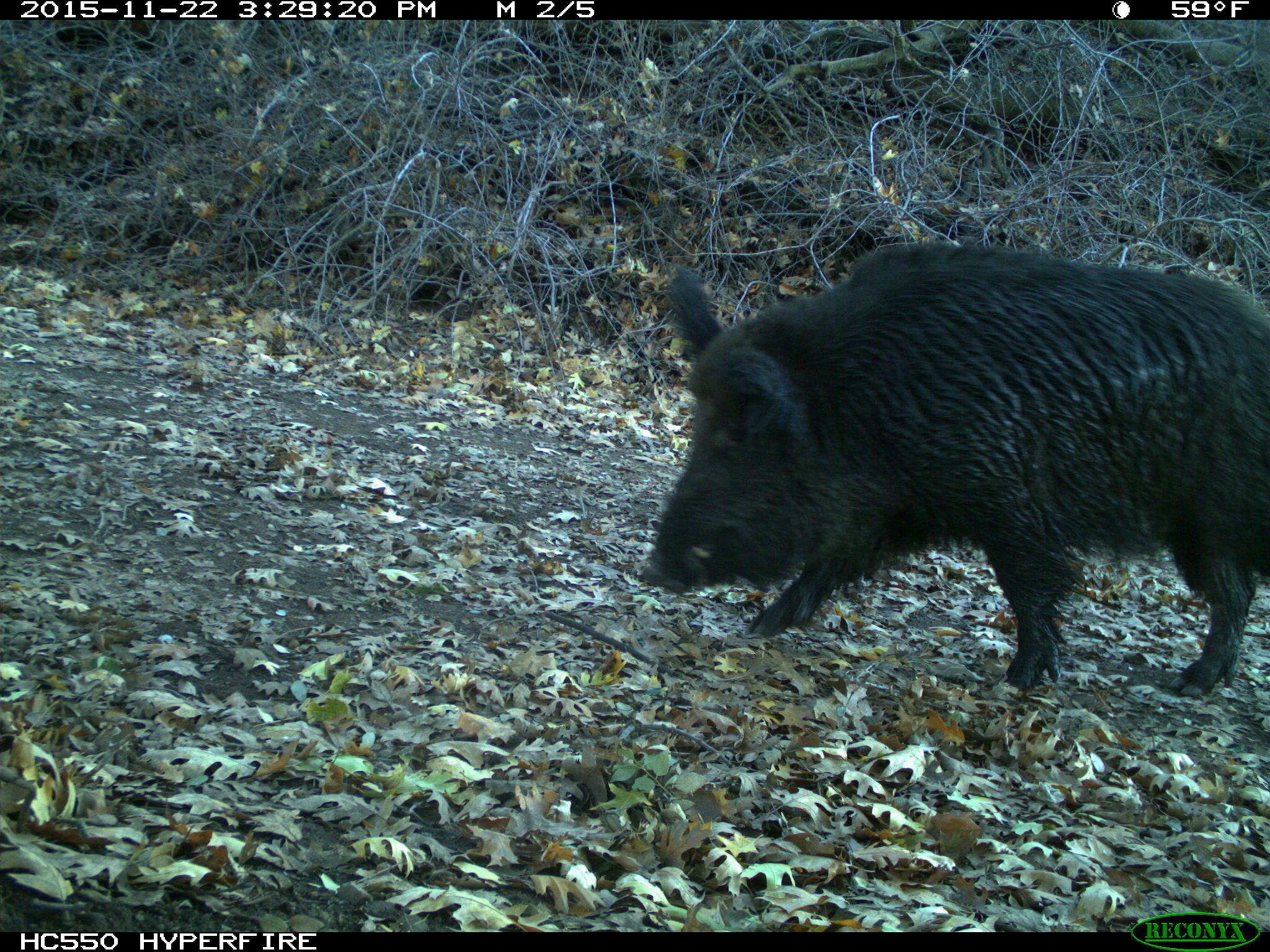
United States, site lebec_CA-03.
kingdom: Animalia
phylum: Chordata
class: Mammalia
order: Artiodactyla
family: Suidae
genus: Sus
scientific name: Sus scrofa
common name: wild boar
Sus scrofa (wild boar).